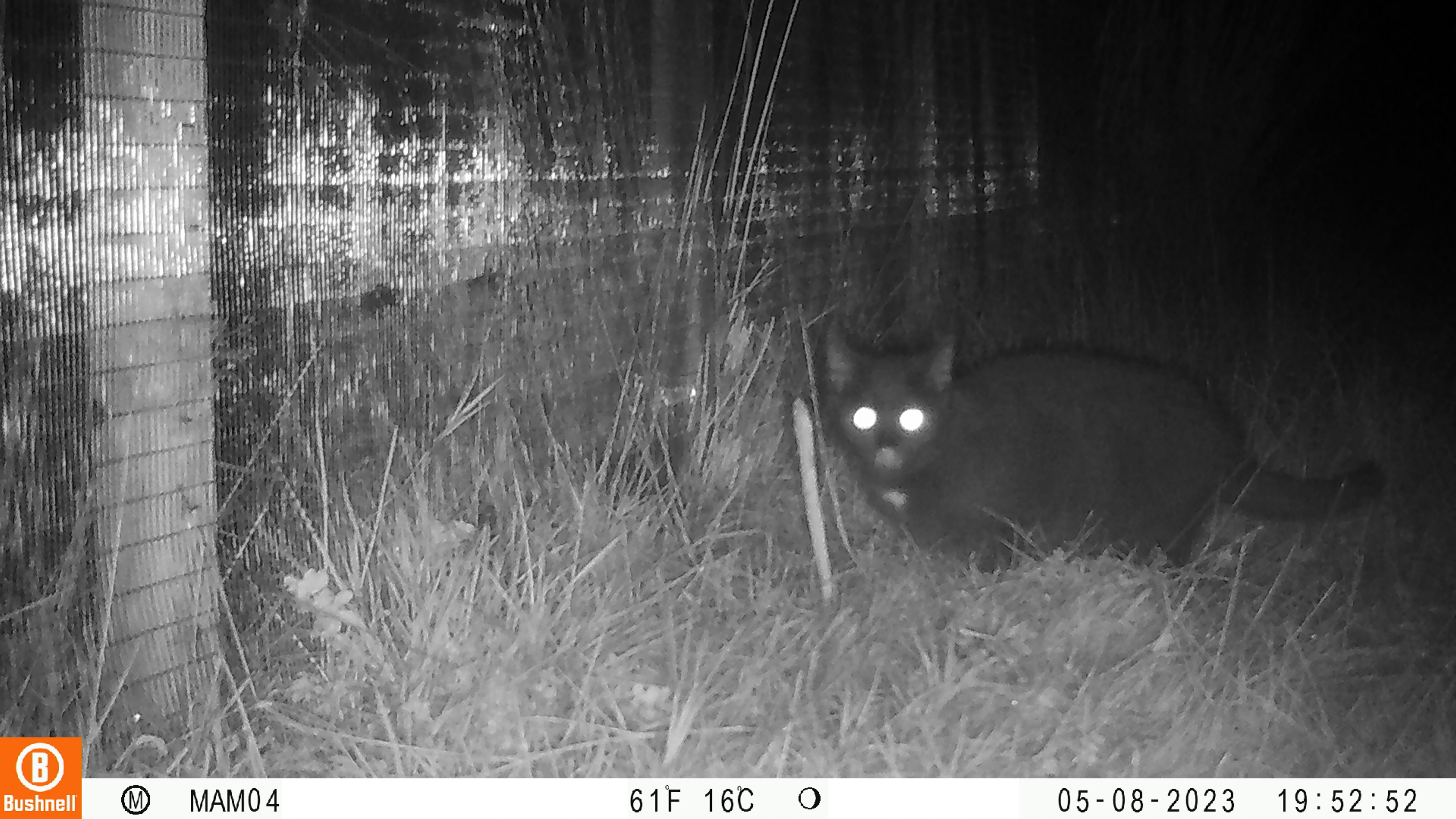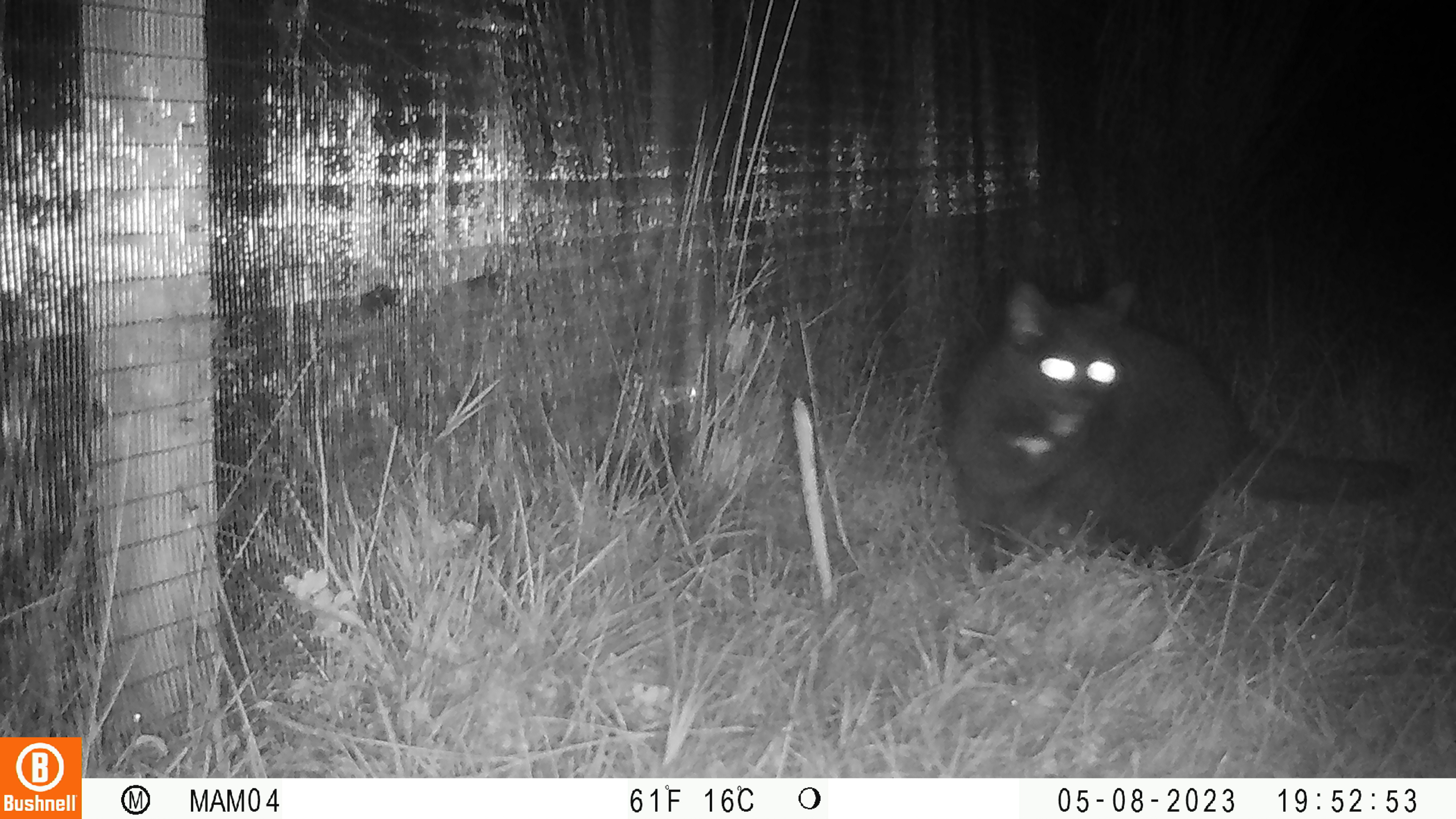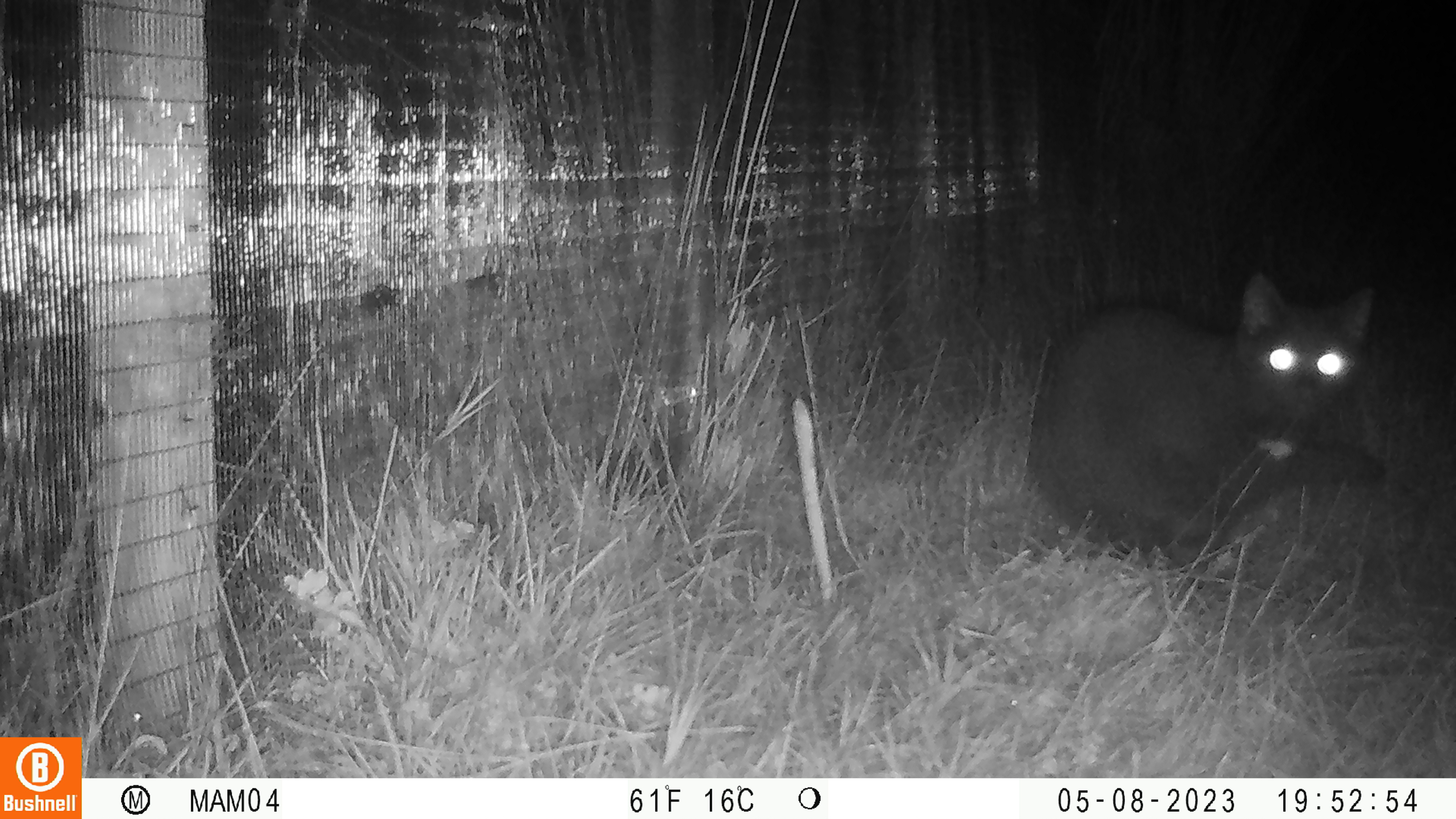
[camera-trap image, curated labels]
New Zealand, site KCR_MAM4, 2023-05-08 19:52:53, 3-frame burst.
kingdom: Animalia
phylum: Chordata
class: Mammalia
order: Carnivora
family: Felidae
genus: Felis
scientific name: Felis catus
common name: domestic cat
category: cat